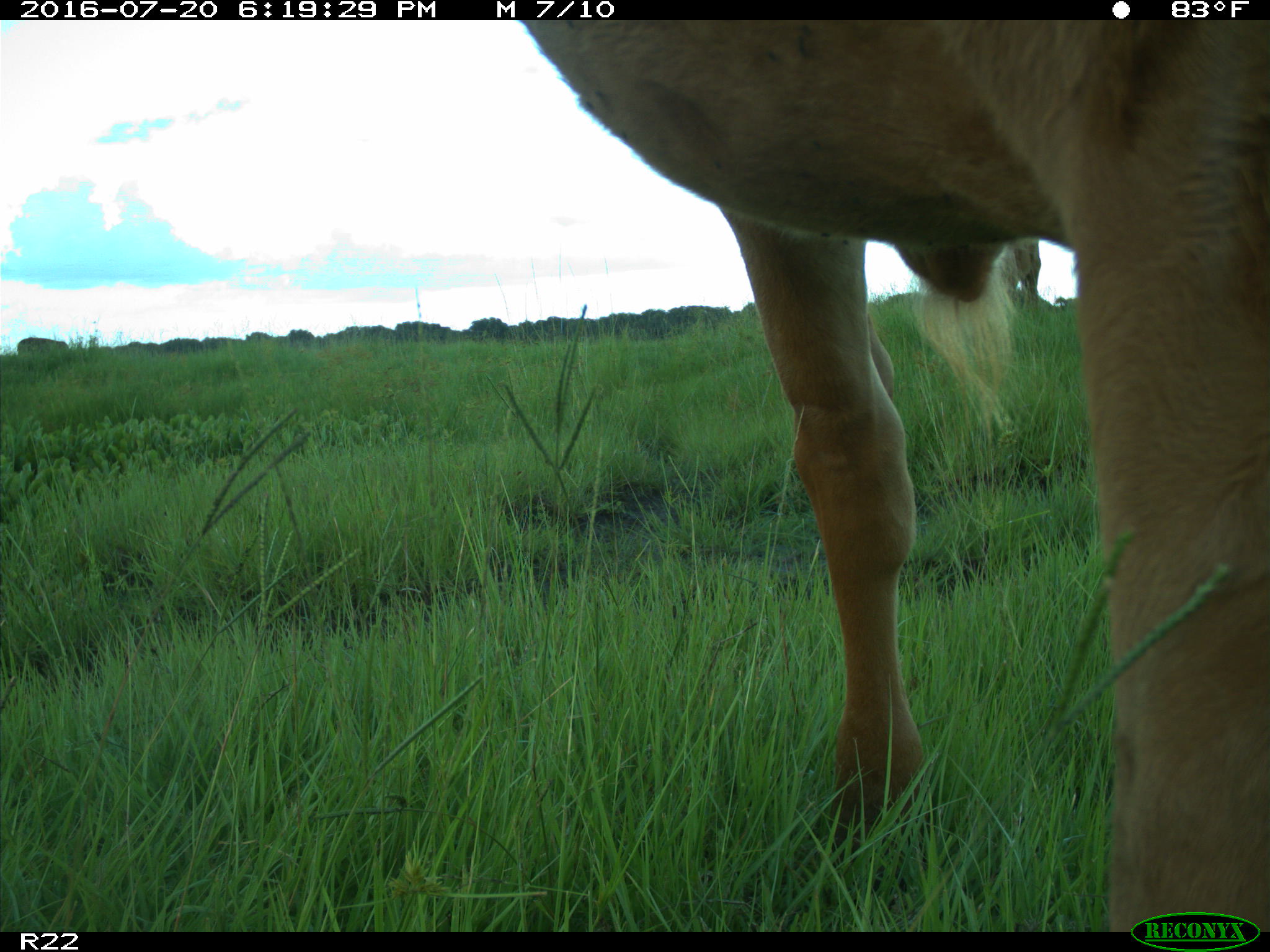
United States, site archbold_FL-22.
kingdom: Animalia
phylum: Chordata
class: Mammalia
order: Artiodactyla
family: Bovidae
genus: Bos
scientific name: Bos taurus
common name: domestic cow